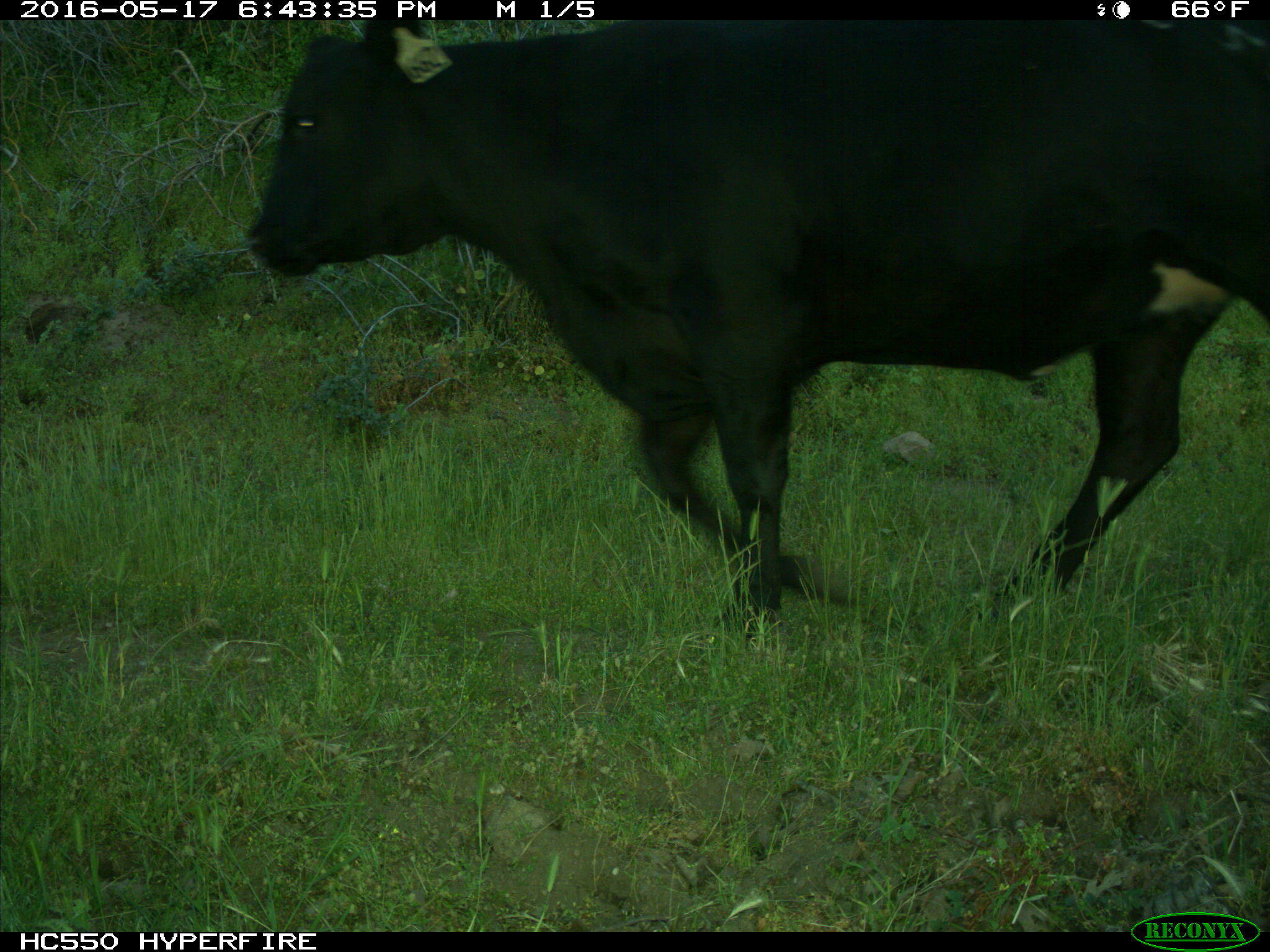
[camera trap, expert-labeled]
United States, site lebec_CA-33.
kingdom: Animalia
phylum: Chordata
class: Mammalia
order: Artiodactyla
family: Bovidae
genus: Bos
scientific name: Bos taurus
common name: domestic cow